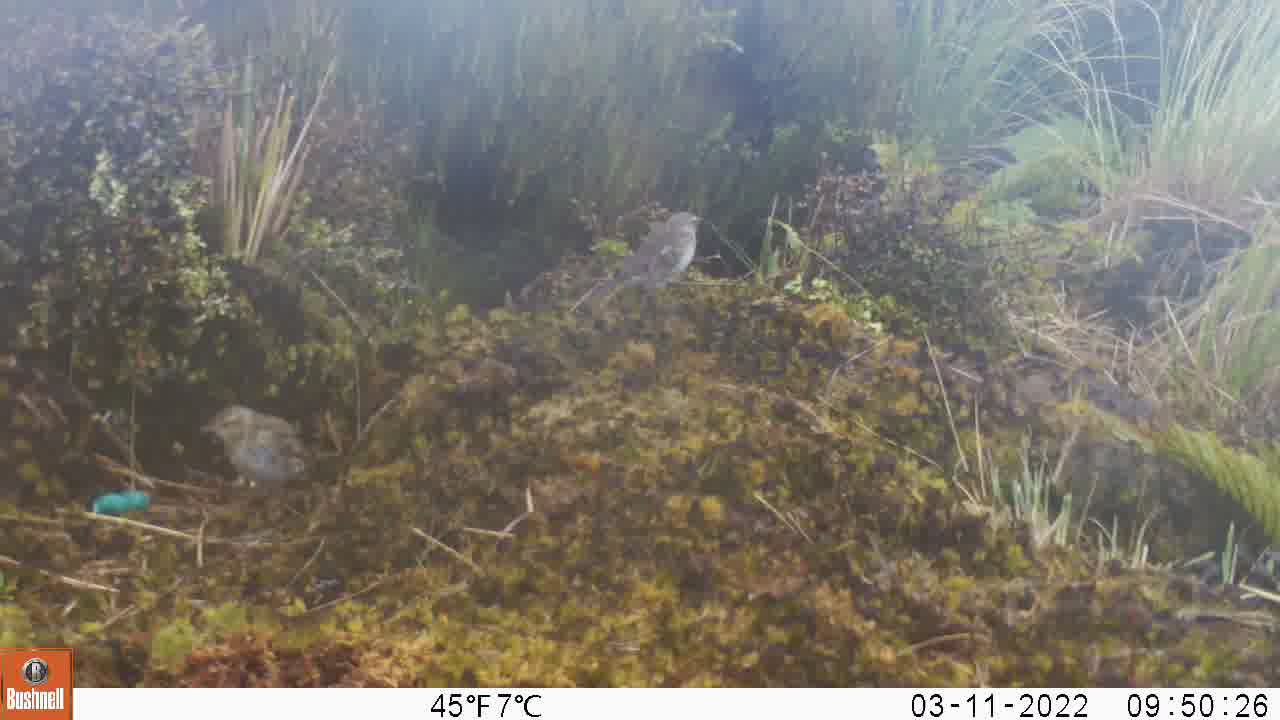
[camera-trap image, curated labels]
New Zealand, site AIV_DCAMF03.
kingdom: Animalia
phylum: Chordata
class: Aves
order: Passeriformes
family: Motacillidae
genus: Anthus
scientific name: Anthus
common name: pipit